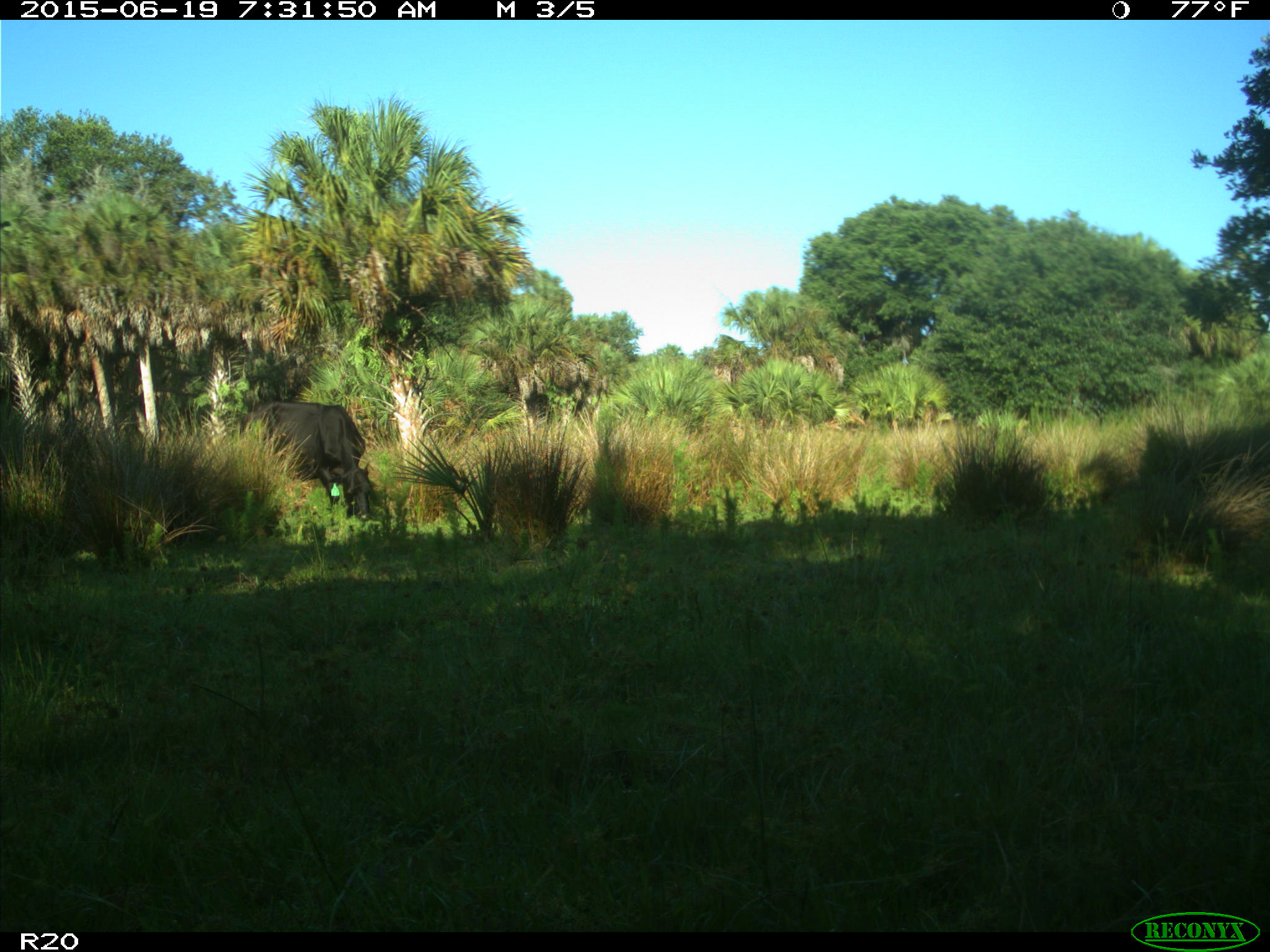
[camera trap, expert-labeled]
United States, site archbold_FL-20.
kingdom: Animalia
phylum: Chordata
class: Mammalia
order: Artiodactyla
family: Bovidae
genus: Bos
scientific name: Bos taurus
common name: domestic cow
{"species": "Bos taurus (domestic cow)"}